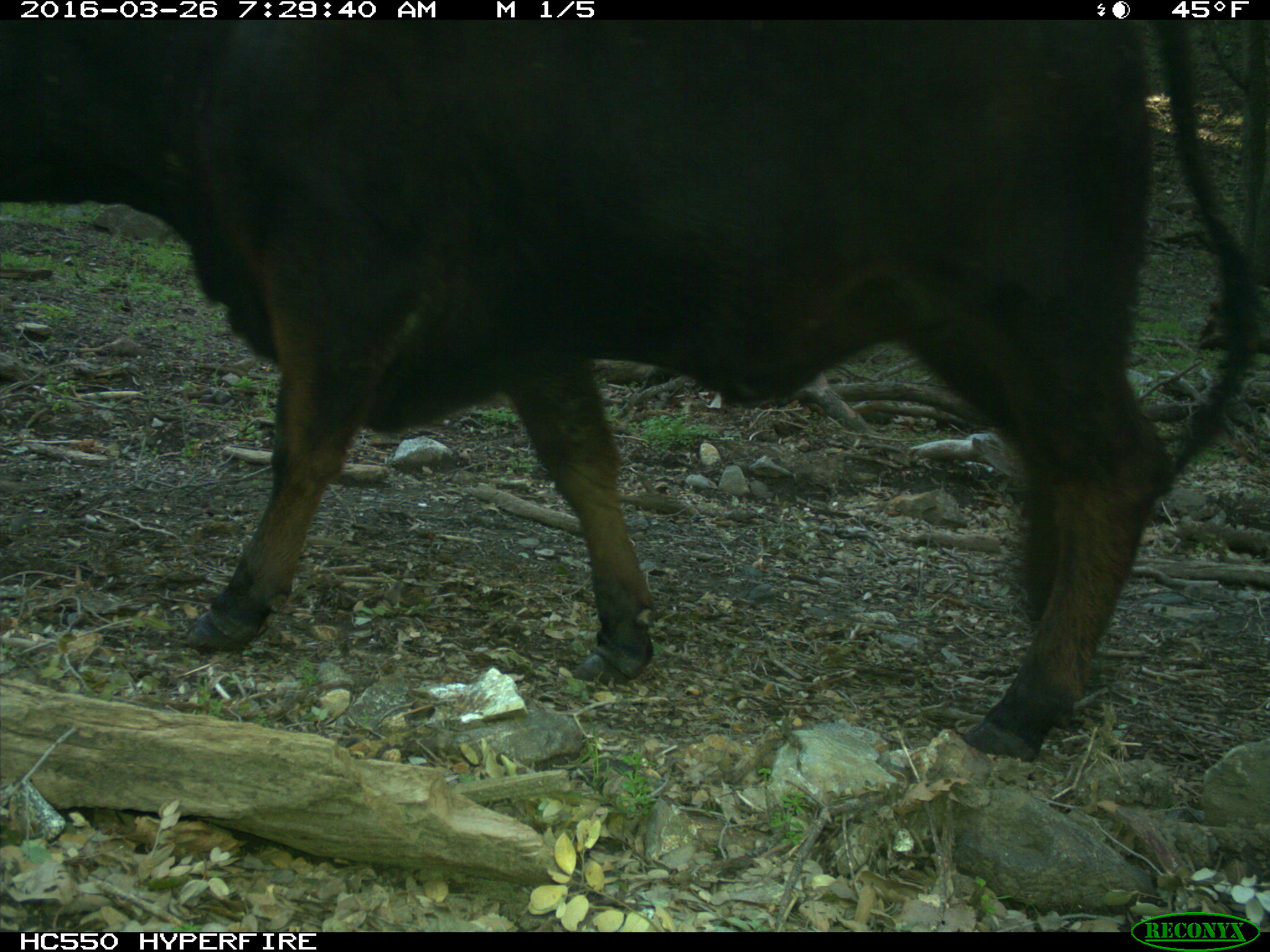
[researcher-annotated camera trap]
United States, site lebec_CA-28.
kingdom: Animalia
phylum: Chordata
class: Mammalia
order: Artiodactyla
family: Bovidae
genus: Bos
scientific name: Bos taurus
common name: domestic cow